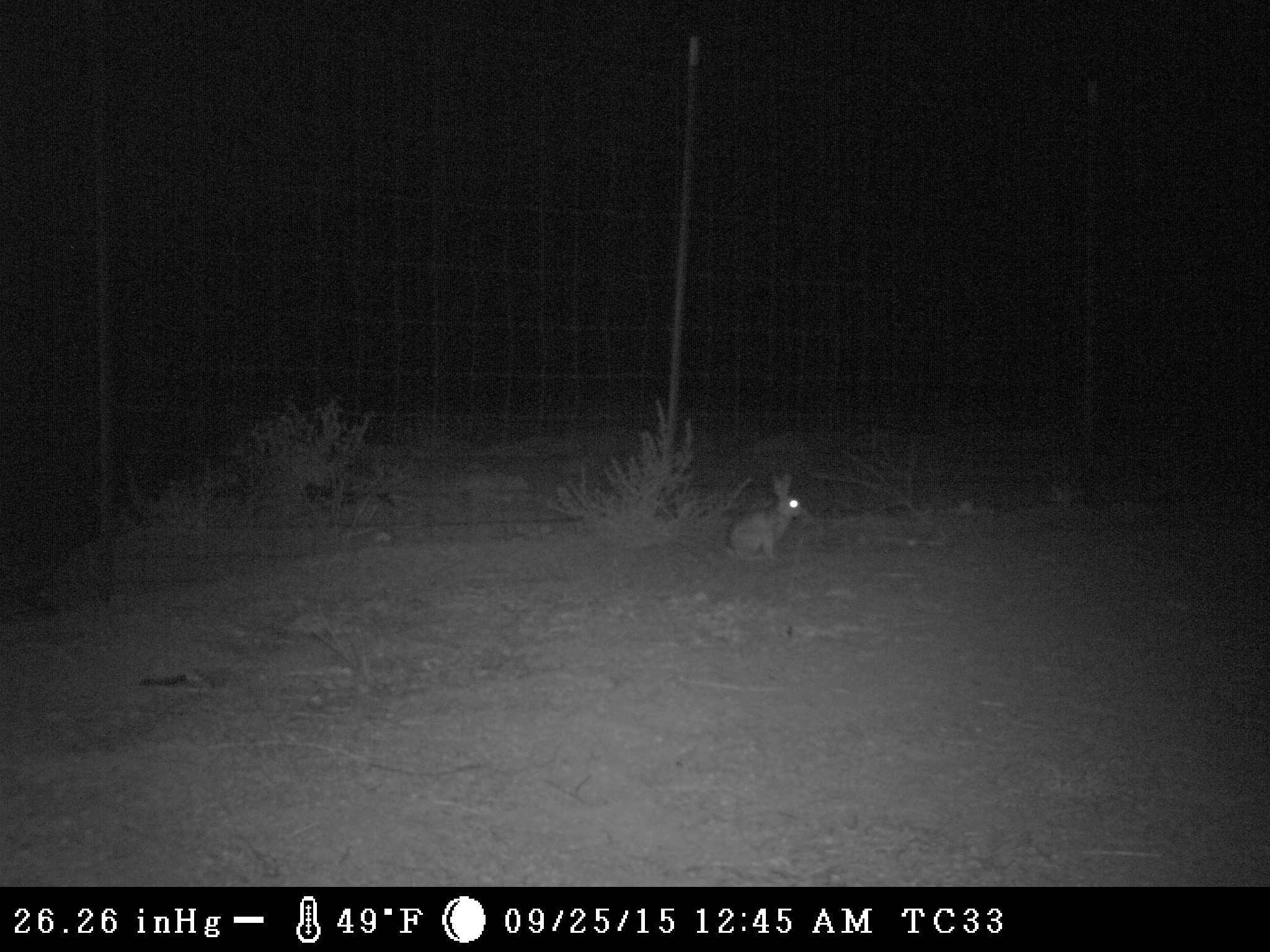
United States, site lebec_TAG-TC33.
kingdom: Animalia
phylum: Chordata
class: Mammalia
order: Lagomorpha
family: Leporidae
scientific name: Leporidae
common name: rabbits and hares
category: unidentified rabbit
Unidentified rabbit (rabbits and hares) (Leporidae).